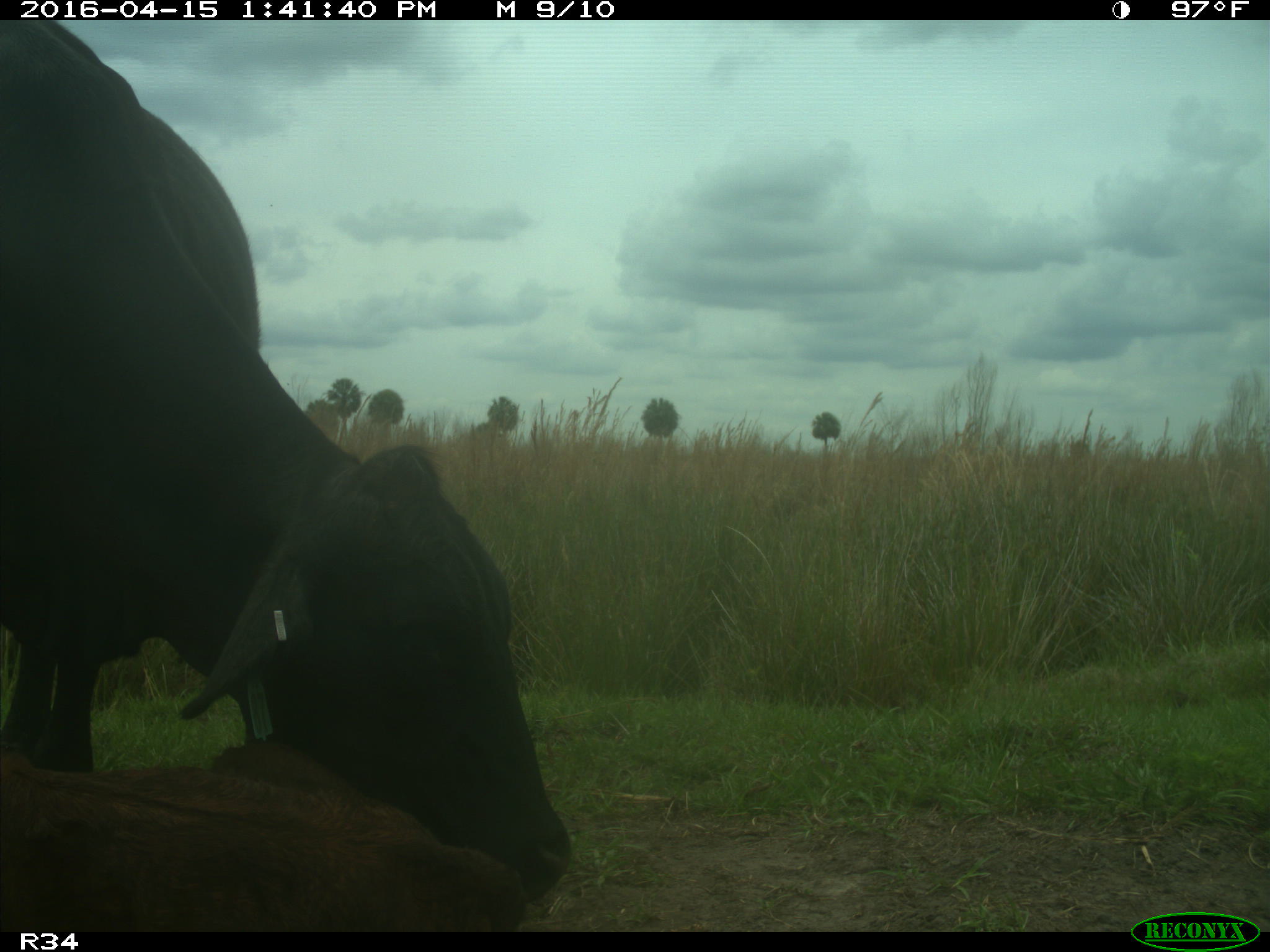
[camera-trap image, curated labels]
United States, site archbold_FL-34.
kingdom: Animalia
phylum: Chordata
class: Mammalia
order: Artiodactyla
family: Bovidae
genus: Bos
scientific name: Bos taurus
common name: domestic cow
Bos taurus (domestic cow).